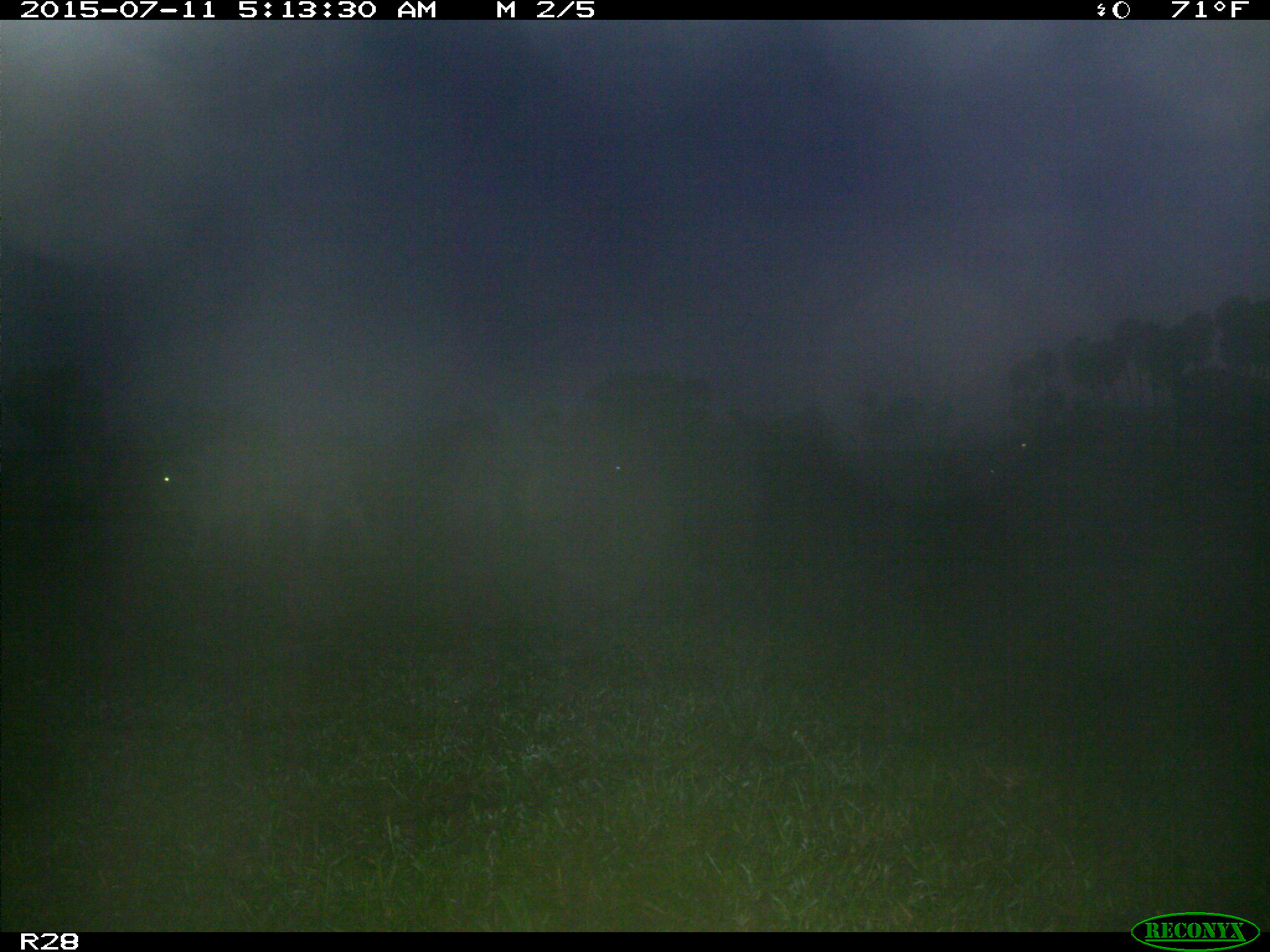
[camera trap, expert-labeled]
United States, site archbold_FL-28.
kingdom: Animalia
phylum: Chordata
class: Mammalia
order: Artiodactyla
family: Bovidae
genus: Bos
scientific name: Bos taurus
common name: domestic cow